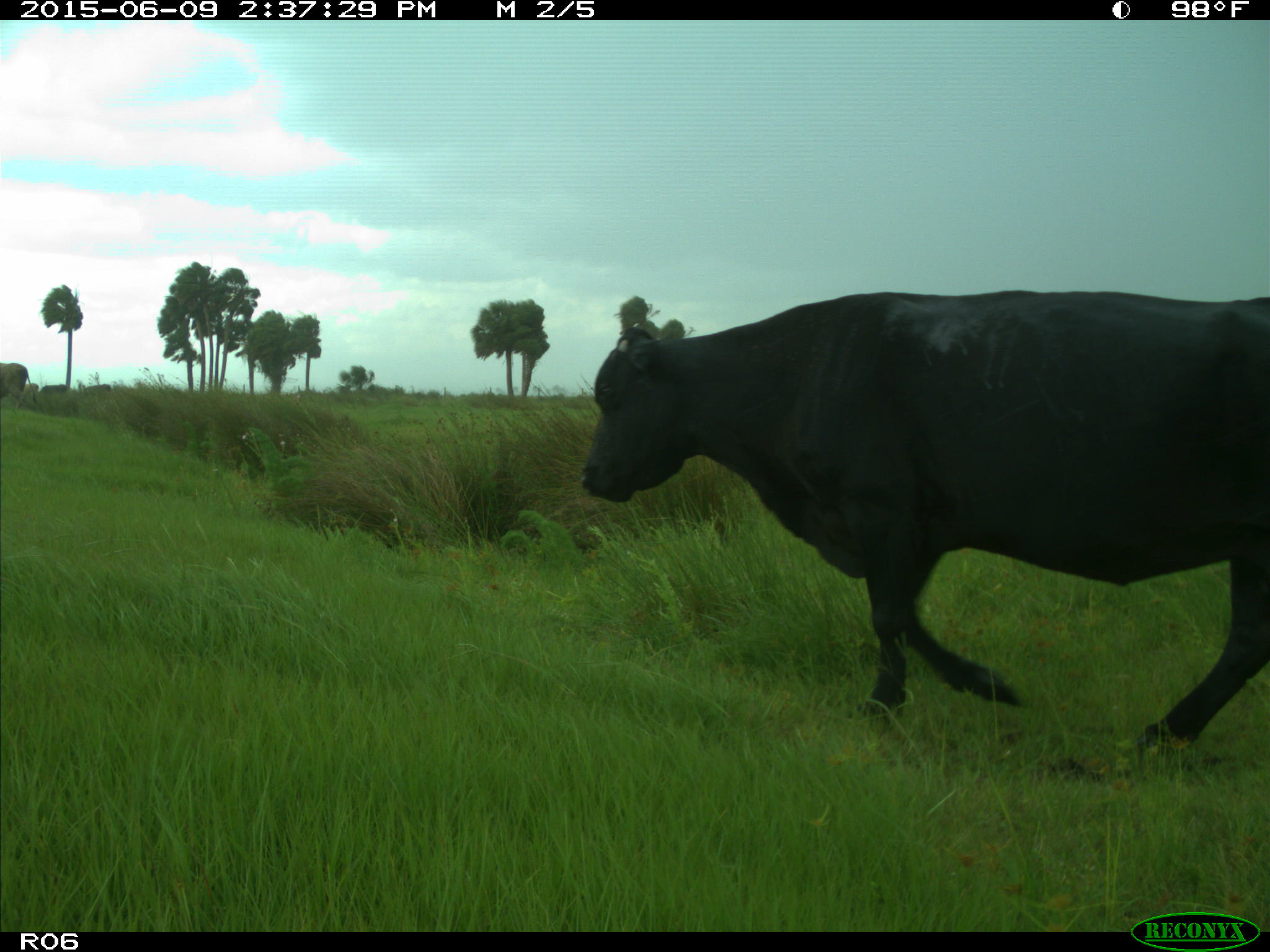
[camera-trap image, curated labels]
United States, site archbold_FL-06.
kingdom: Animalia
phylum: Chordata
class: Mammalia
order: Artiodactyla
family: Bovidae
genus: Bos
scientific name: Bos taurus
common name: domestic cow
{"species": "Bos taurus (domestic cow)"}